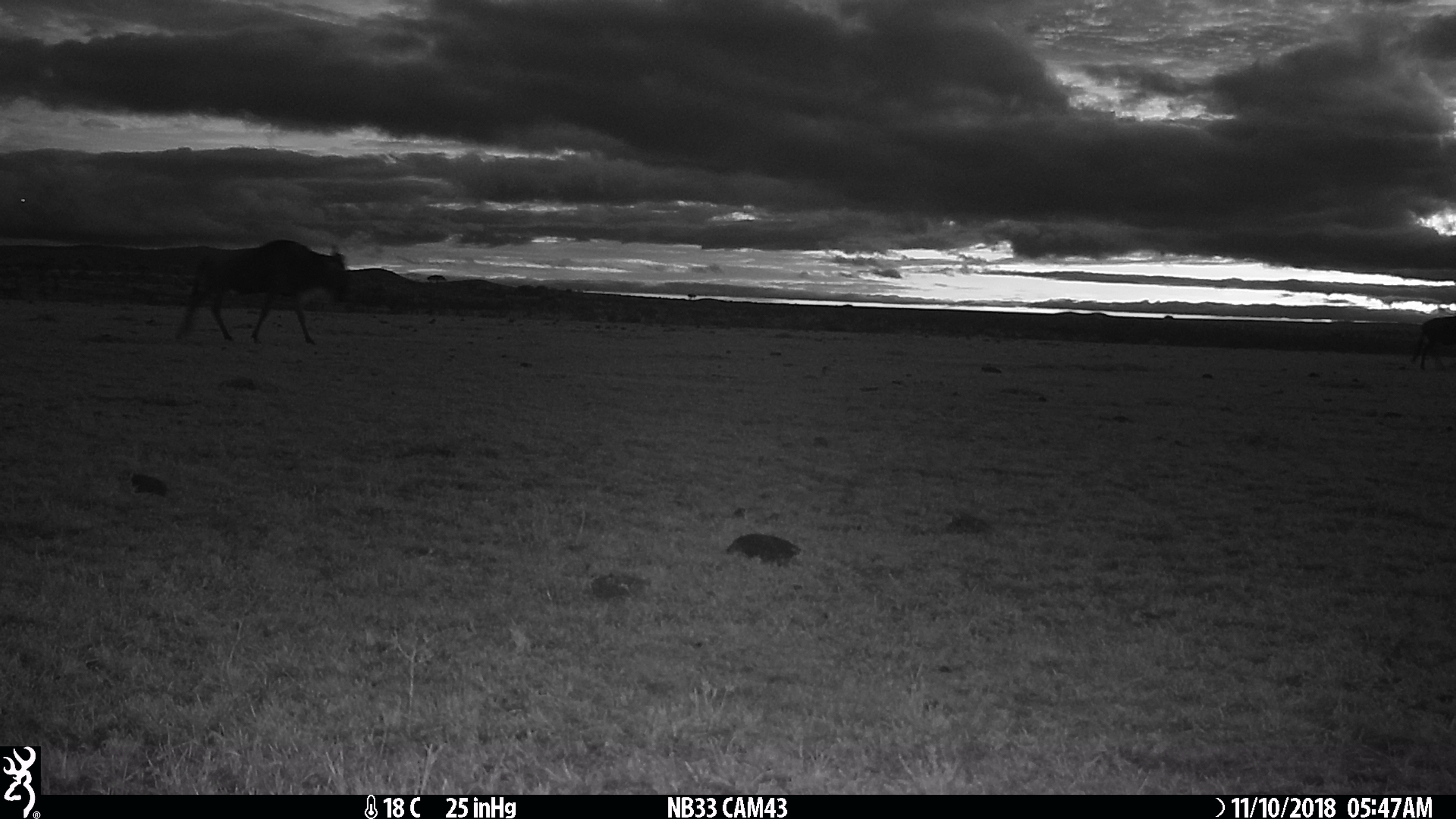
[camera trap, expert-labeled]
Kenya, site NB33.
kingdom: Animalia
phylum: Chordata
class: Mammalia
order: Artiodactyla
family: Bovidae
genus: Connochaetes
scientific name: Connochaetes taurinus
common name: blue wildebeest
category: wildebeest